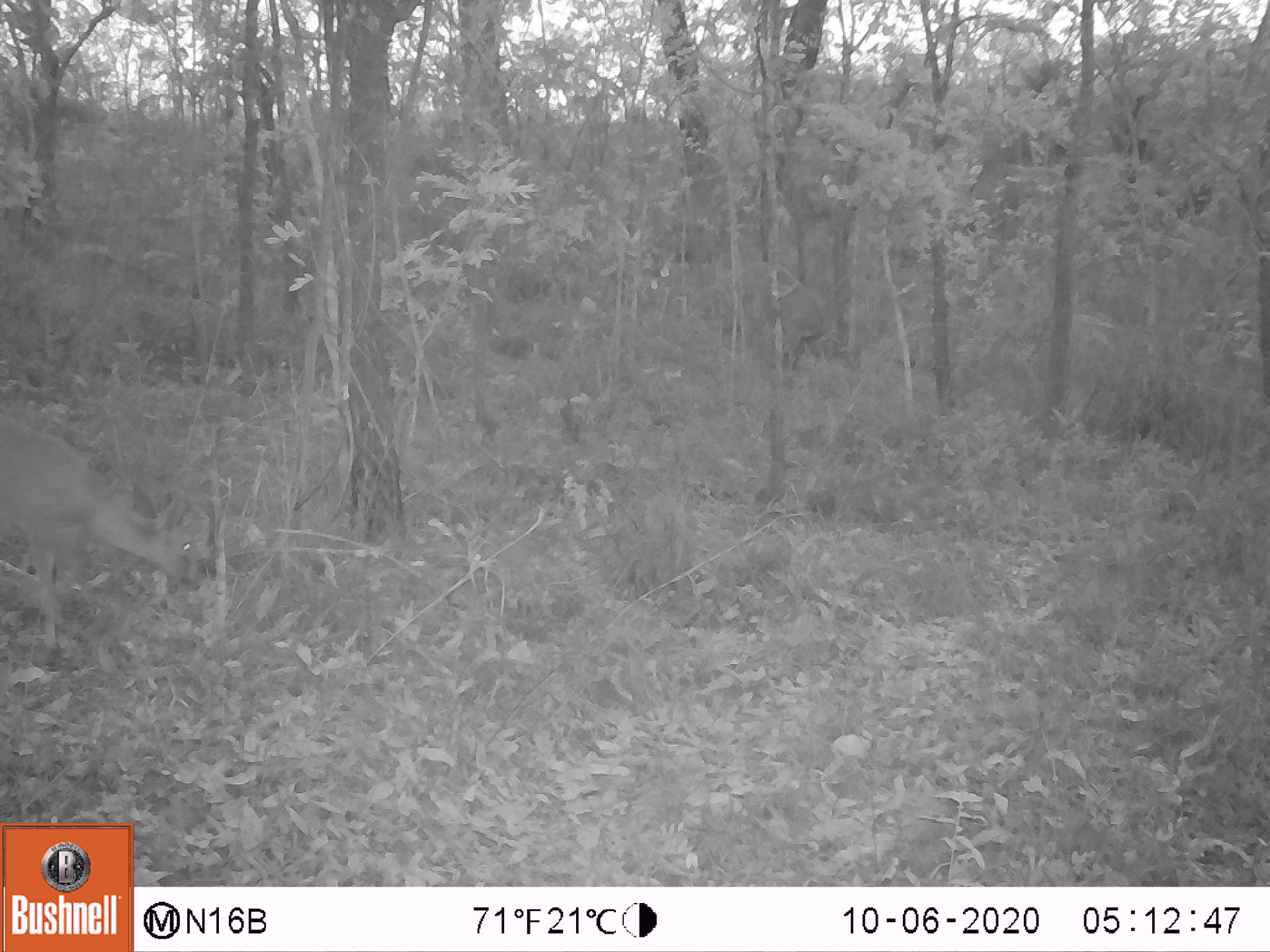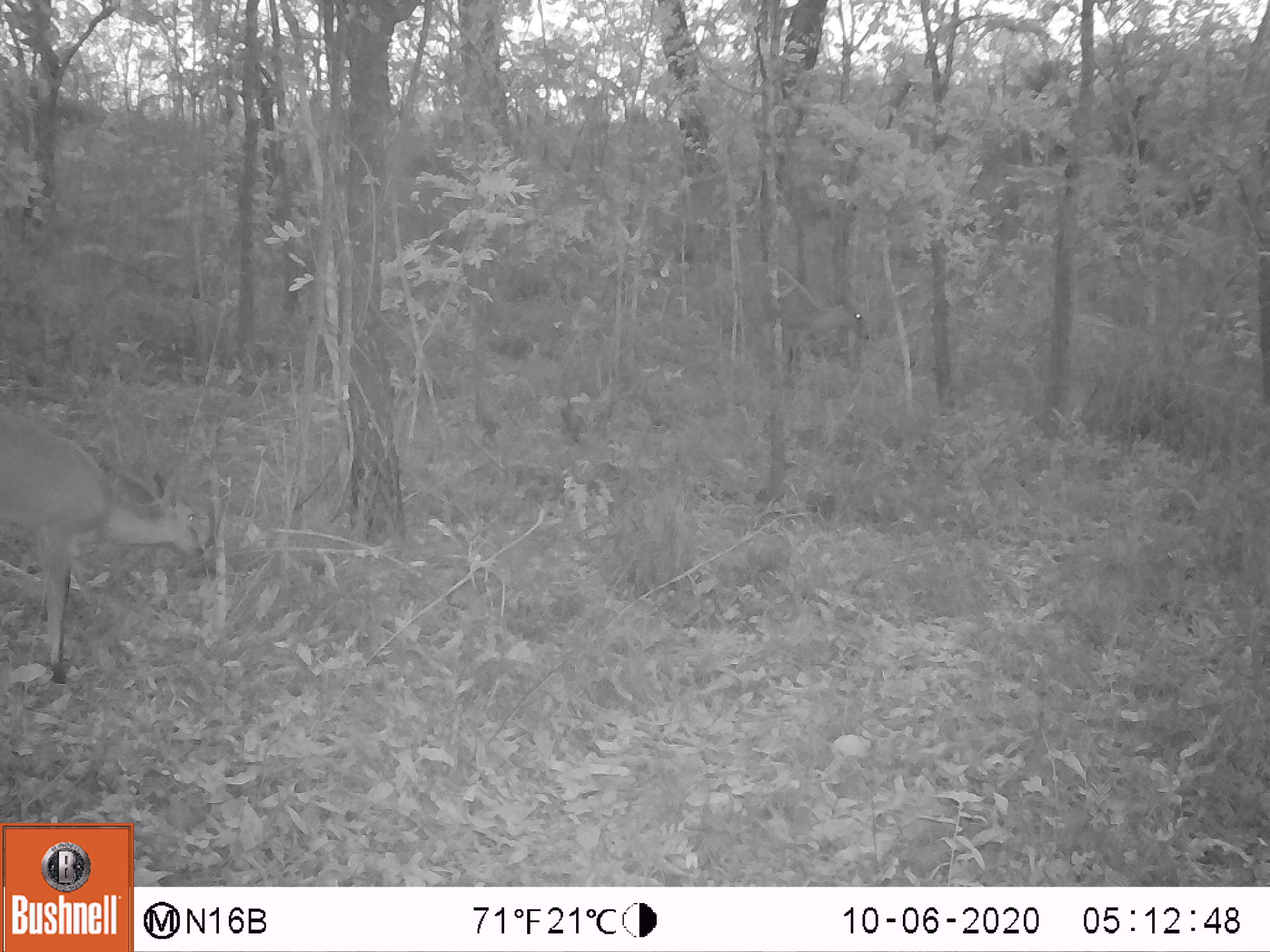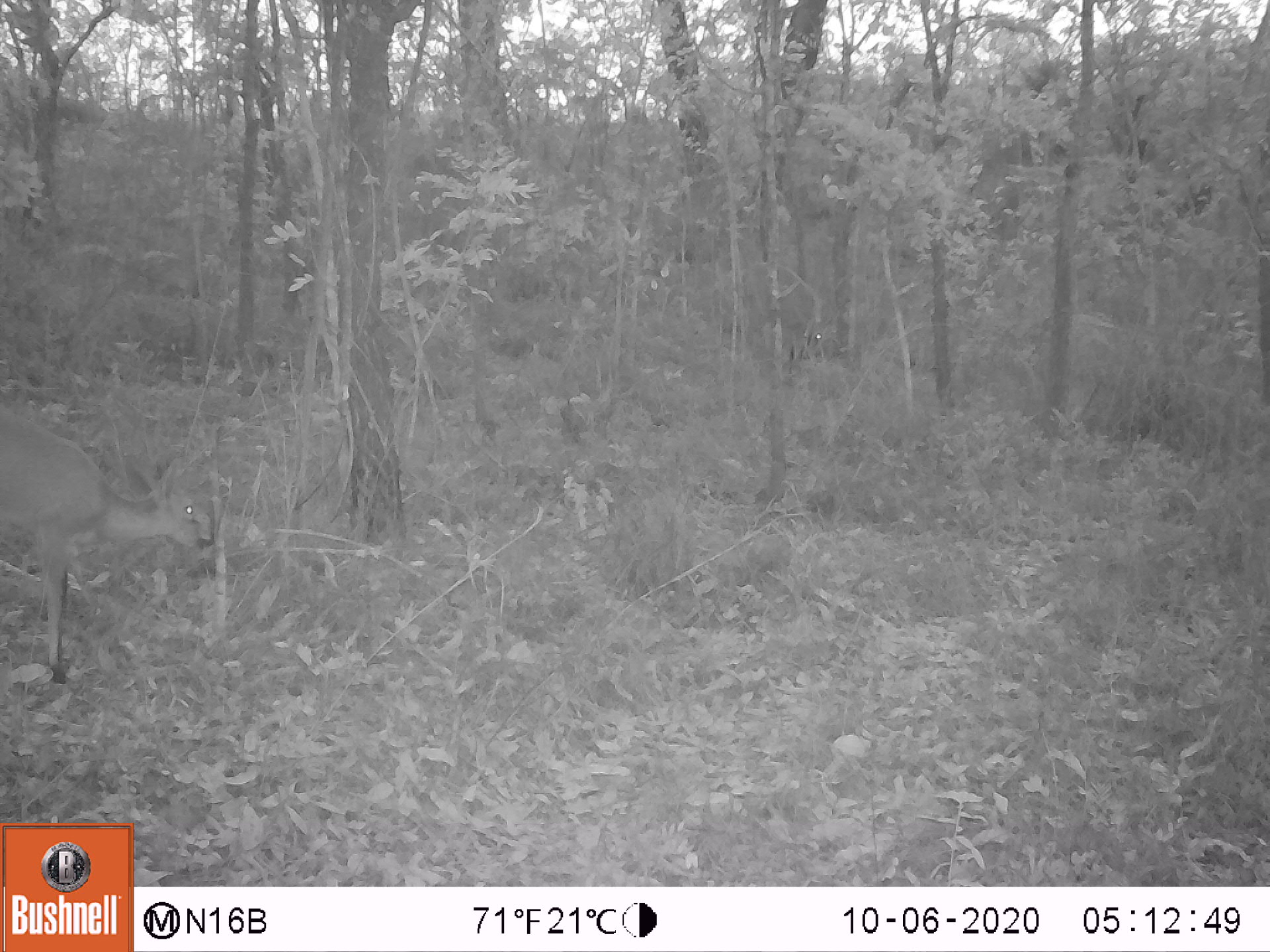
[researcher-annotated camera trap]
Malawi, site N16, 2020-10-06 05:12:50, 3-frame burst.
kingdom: Animalia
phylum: Chordata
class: Mammalia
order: Artiodactyla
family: Bovidae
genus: Sylvicapra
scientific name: Sylvicapra grimmia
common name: common duiker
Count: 1.